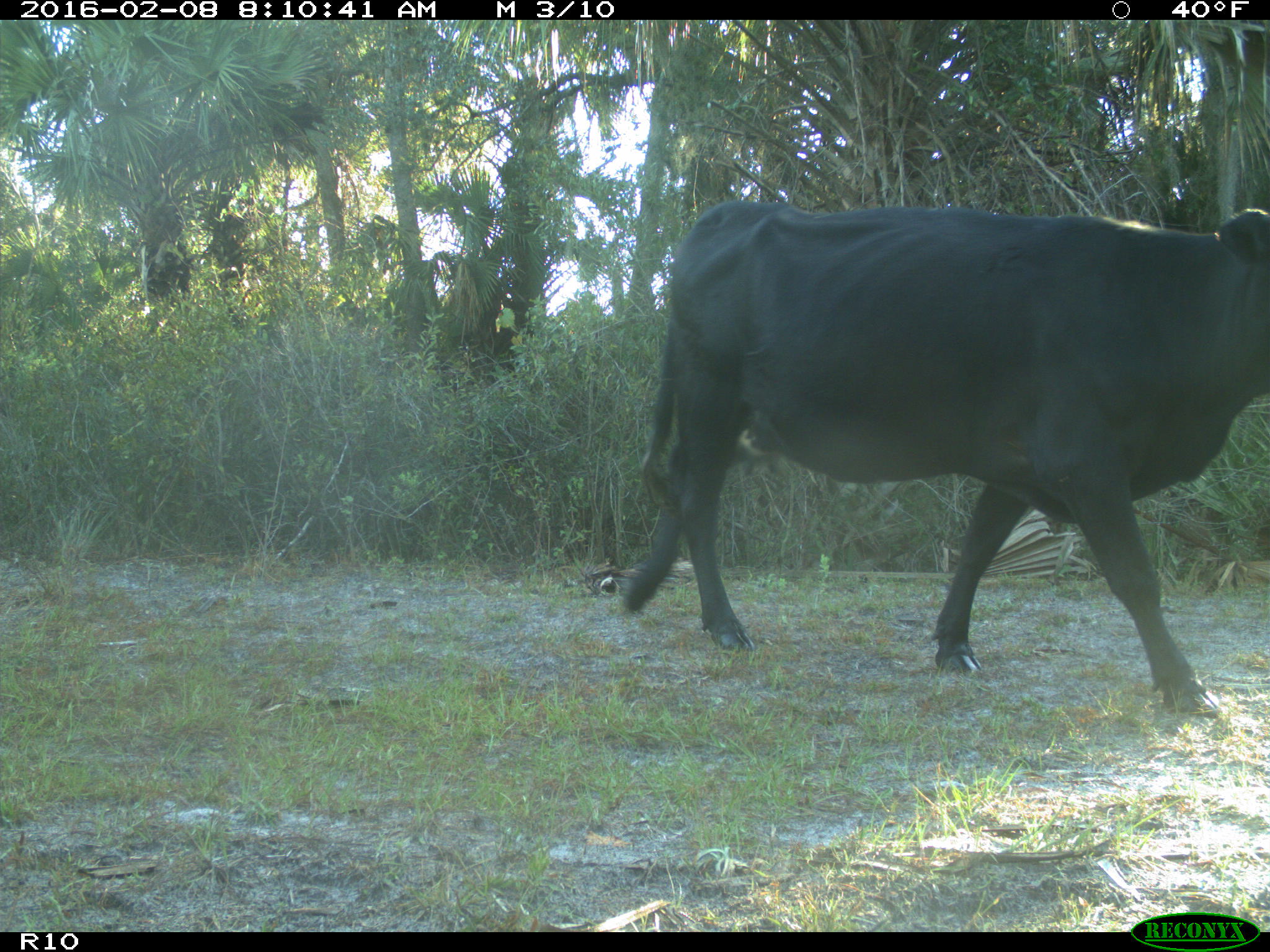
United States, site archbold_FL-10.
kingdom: Animalia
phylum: Chordata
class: Mammalia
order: Artiodactyla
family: Bovidae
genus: Bos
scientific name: Bos taurus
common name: domestic cow